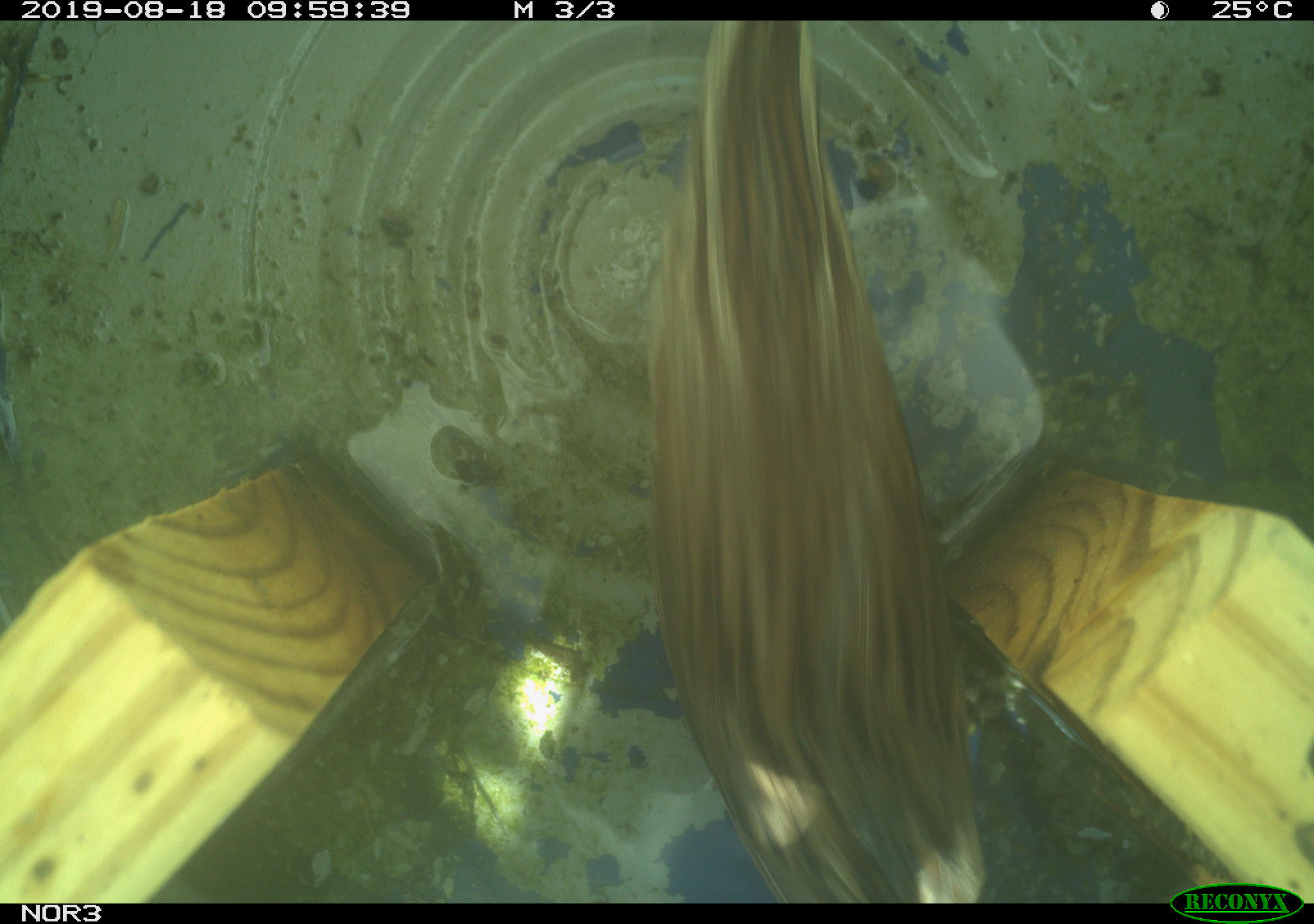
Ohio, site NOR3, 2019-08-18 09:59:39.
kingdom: Animalia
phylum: Chordata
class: Aves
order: Passeriformes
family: Passerellidae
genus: Melospiza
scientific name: Melospiza melodia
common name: song sparrow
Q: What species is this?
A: Song sparrow (Melospiza melodia).